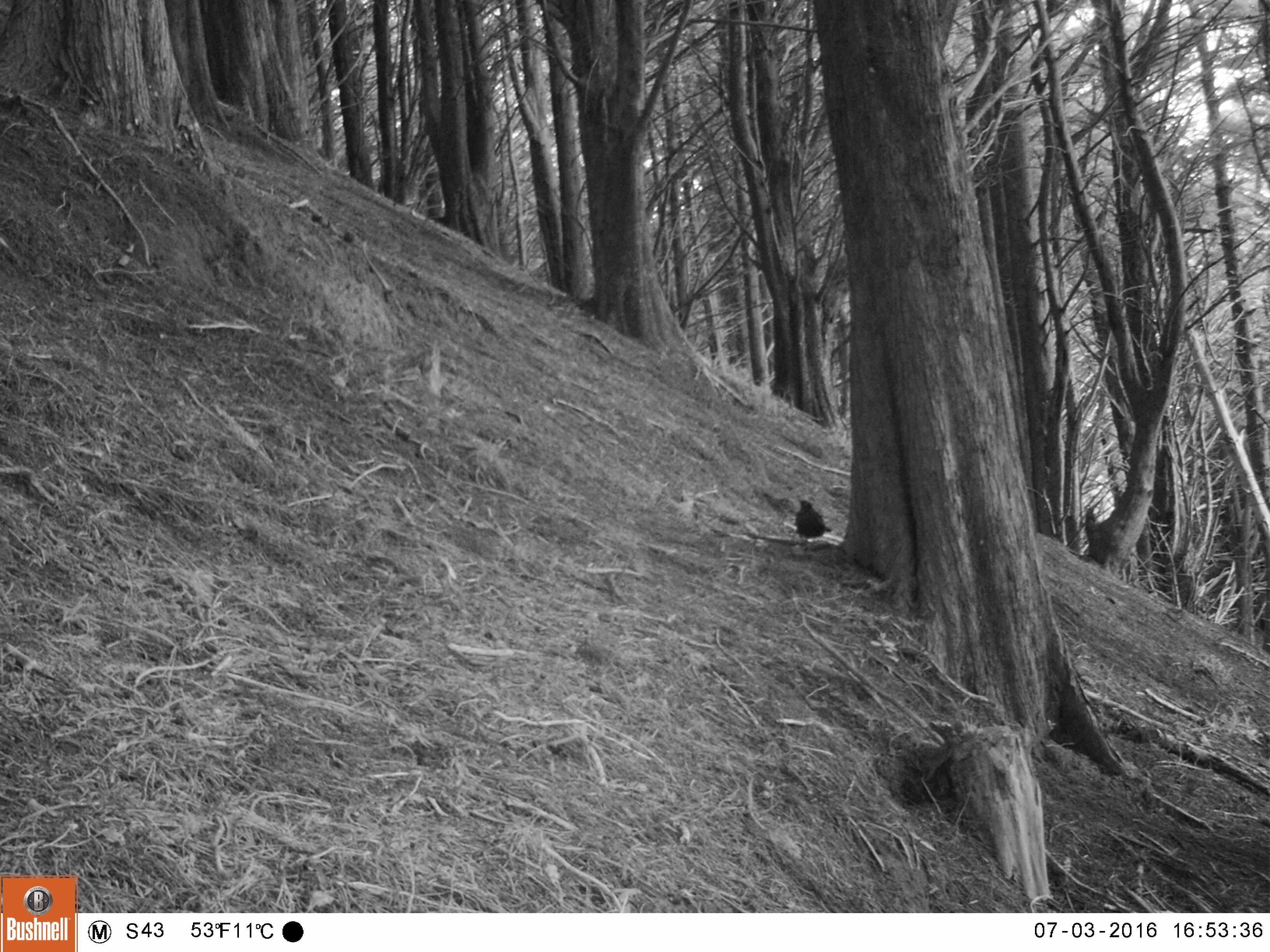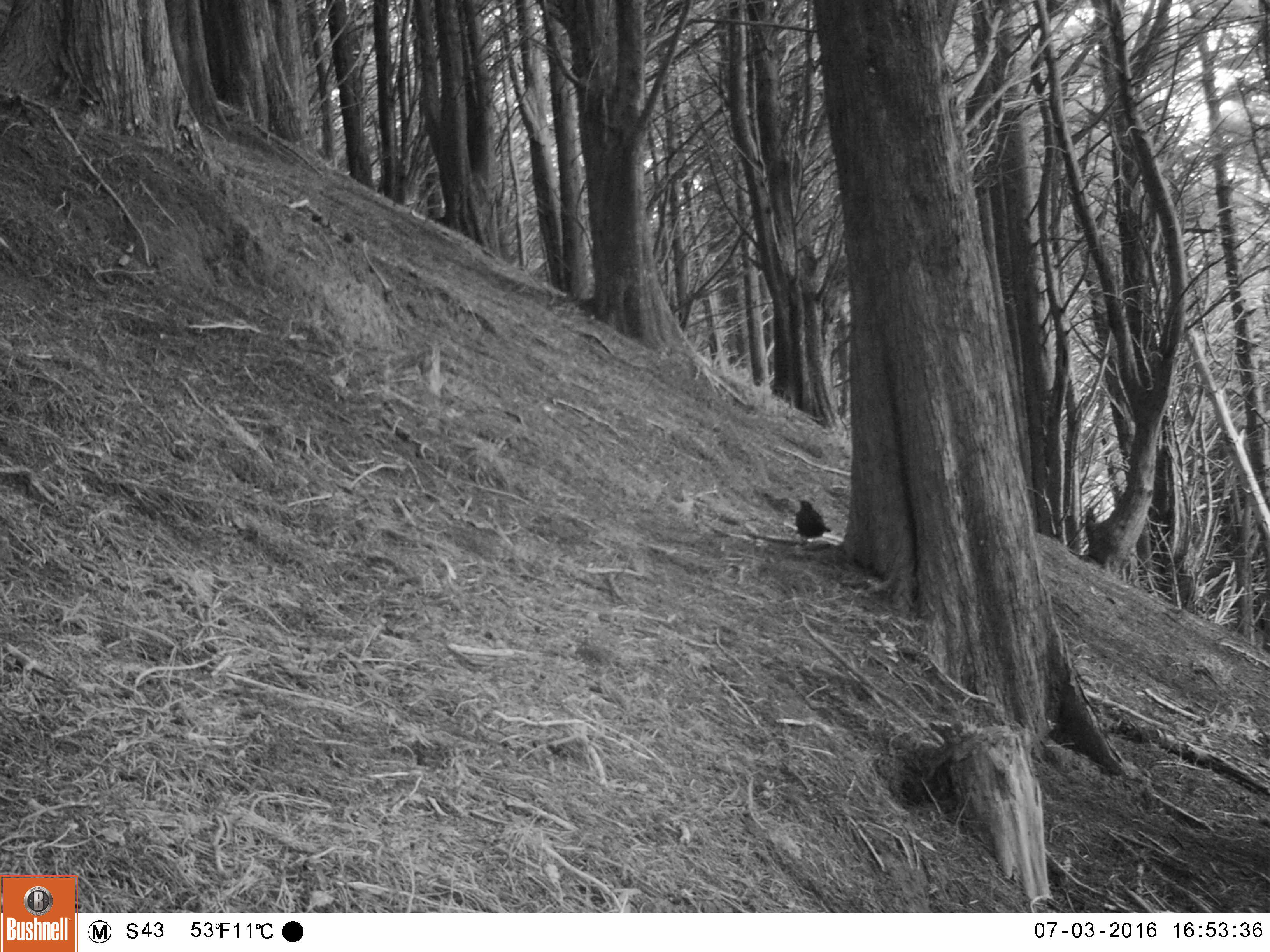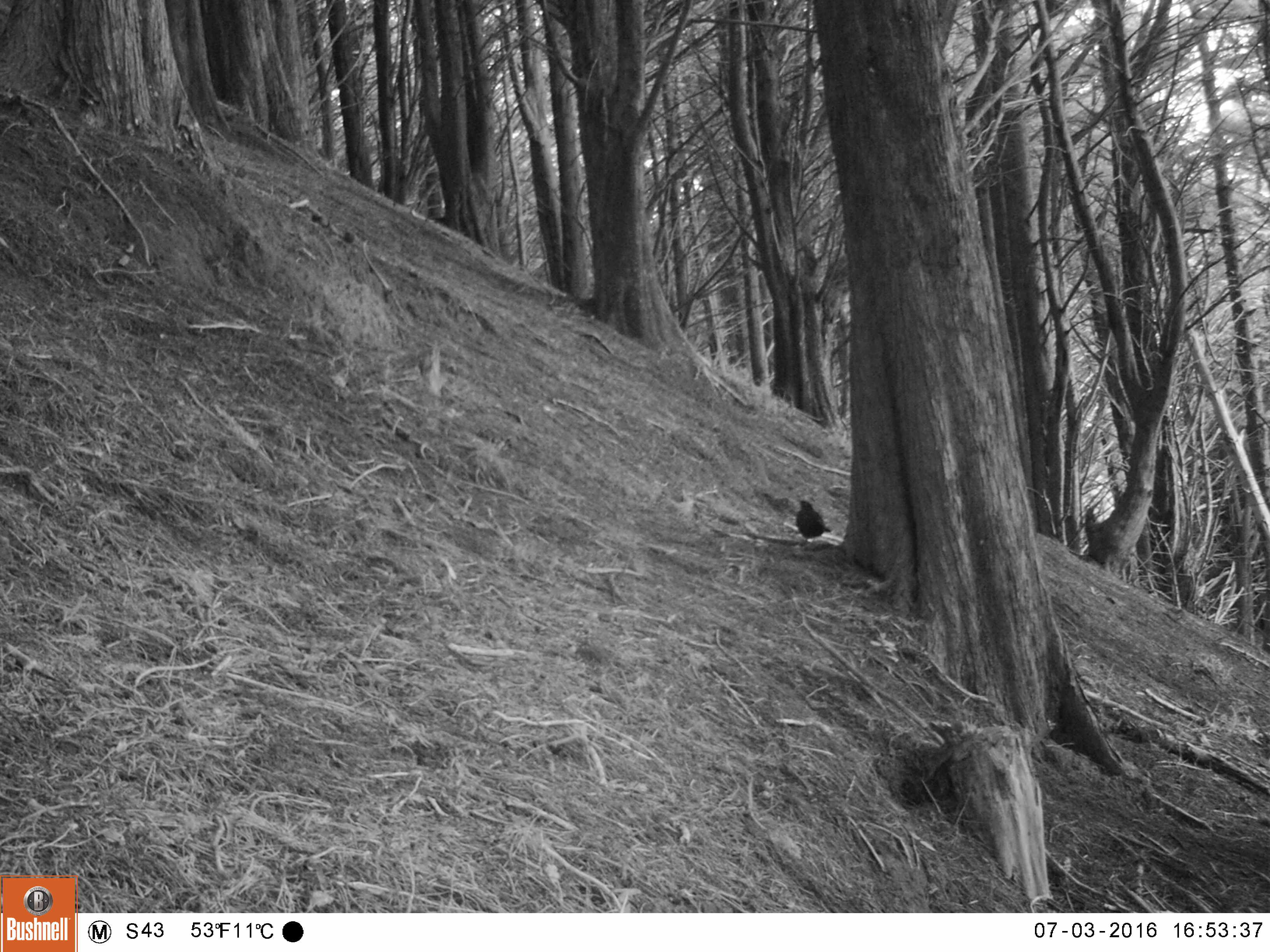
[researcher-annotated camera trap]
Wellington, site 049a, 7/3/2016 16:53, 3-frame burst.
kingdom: Animalia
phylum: Chordata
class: Aves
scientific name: Aves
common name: bird